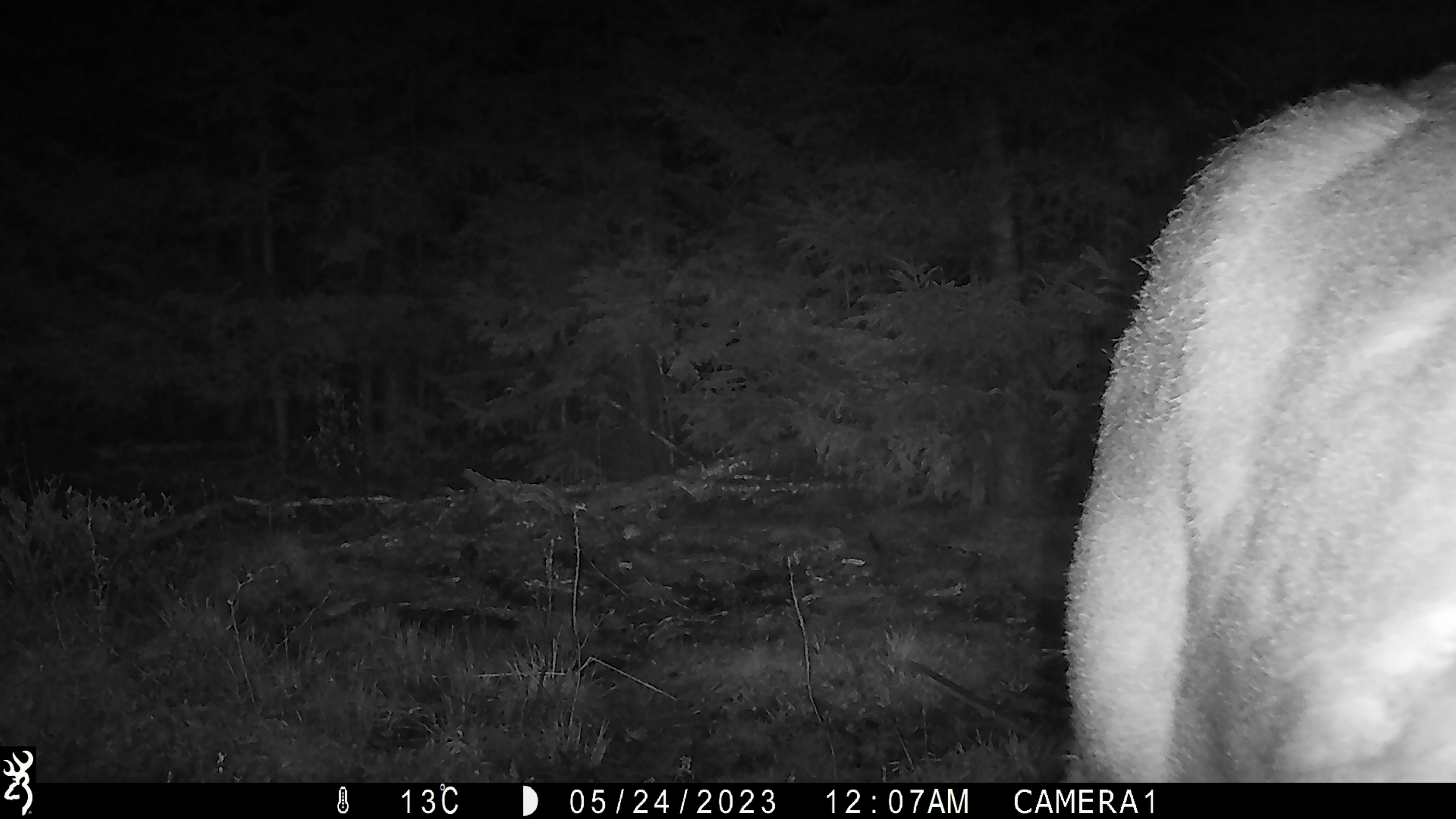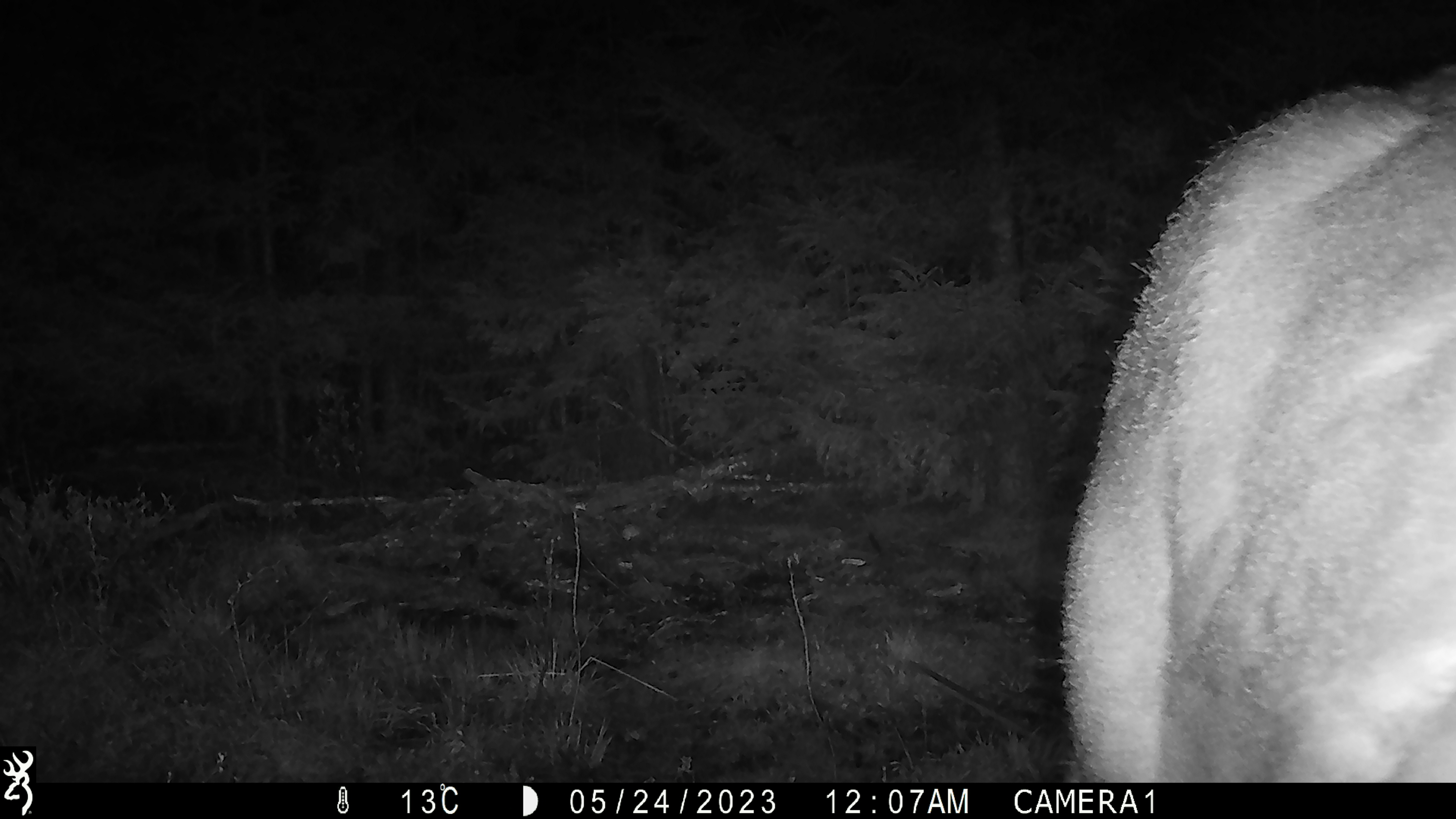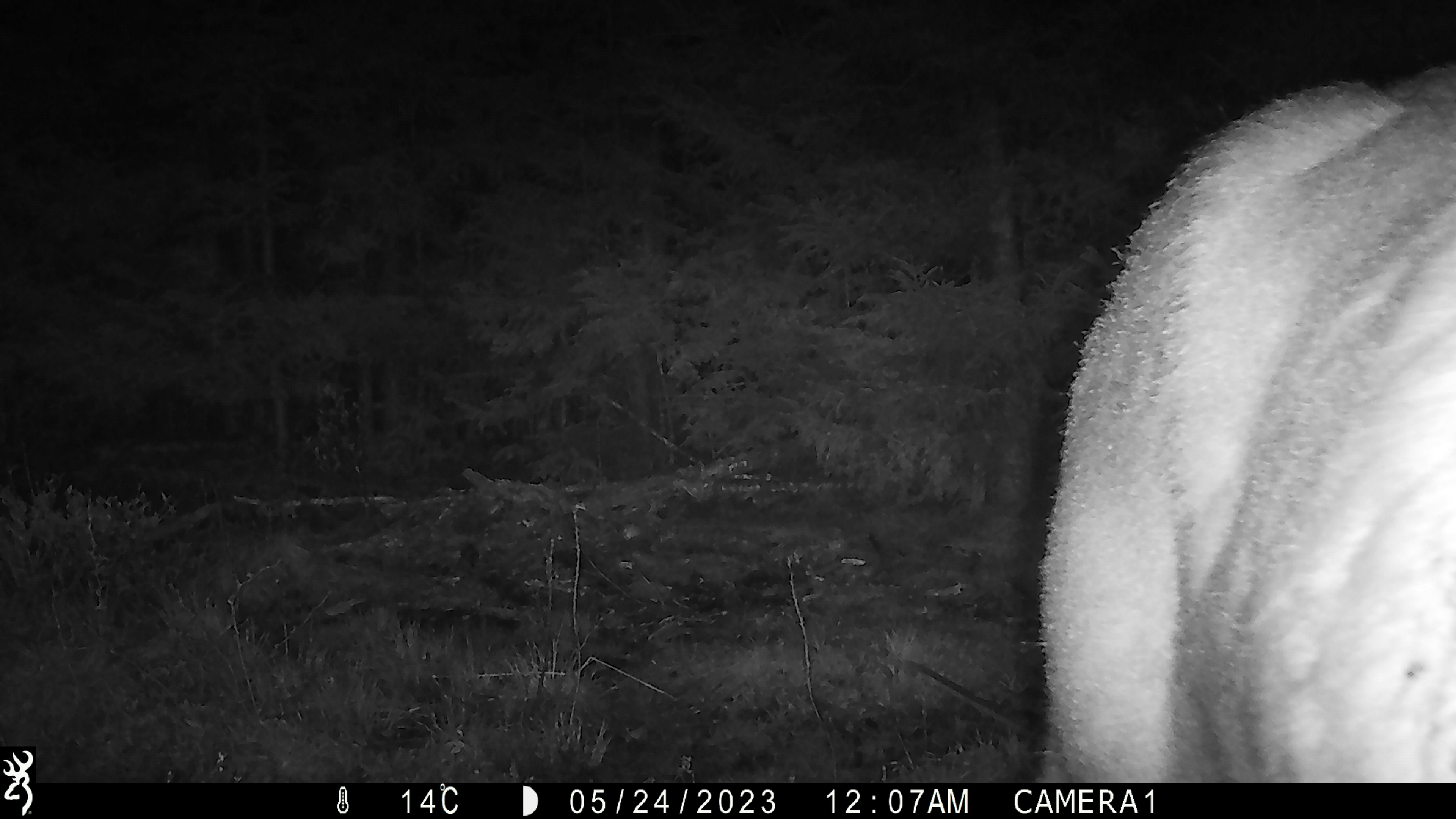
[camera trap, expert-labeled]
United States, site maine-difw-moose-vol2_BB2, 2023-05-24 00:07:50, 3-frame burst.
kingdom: Animalia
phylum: Chordata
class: Mammalia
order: Artiodactyla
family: Cervidae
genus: Alces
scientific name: Alces alces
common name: moose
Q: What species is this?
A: Moose (Alces alces).